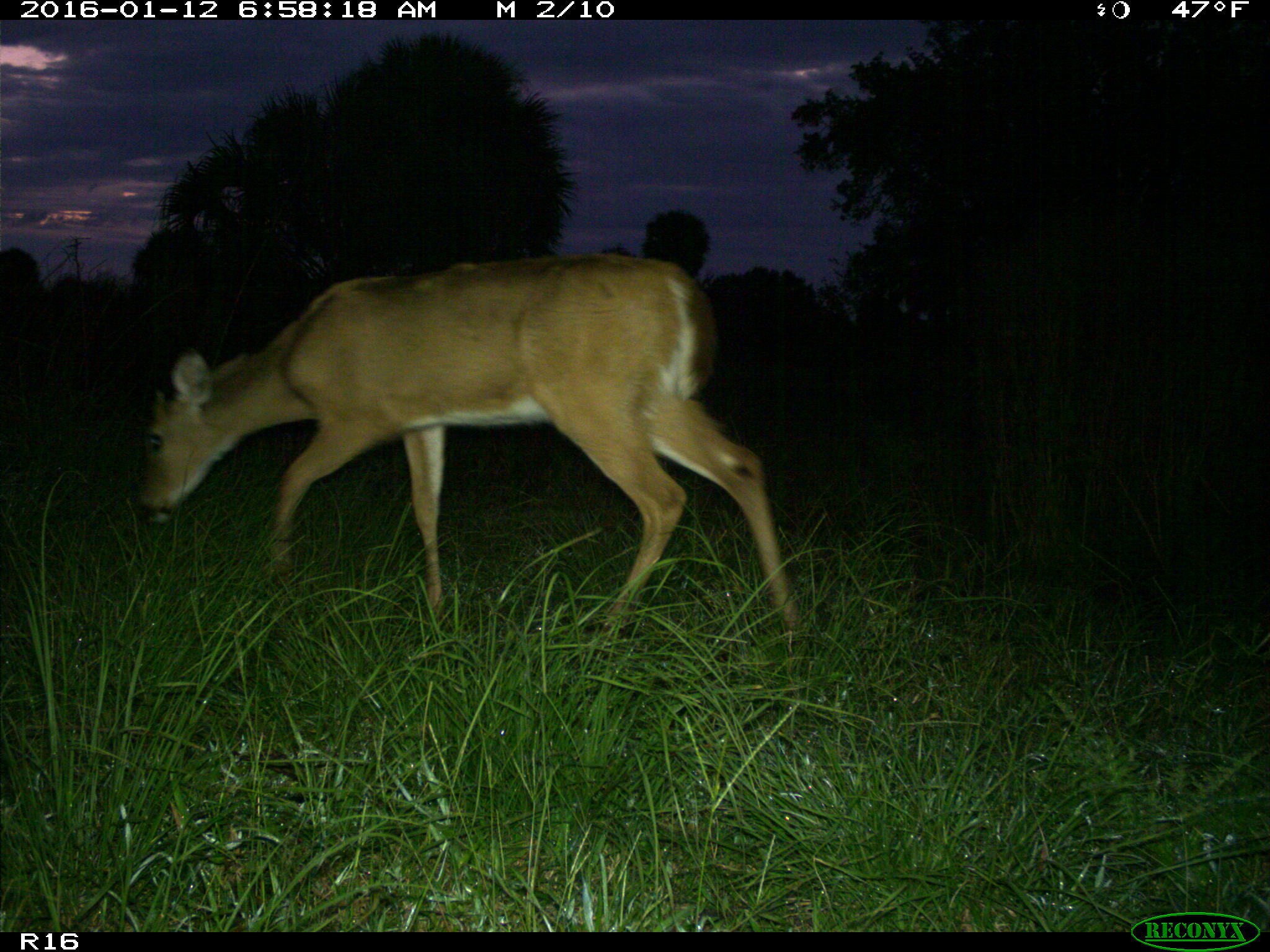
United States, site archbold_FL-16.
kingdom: Animalia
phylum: Chordata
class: Mammalia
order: Artiodactyla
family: Cervidae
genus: Odocoileus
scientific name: Odocoileus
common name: deer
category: unidentified deer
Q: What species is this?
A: Unidentified deer (deer) (Odocoileus).